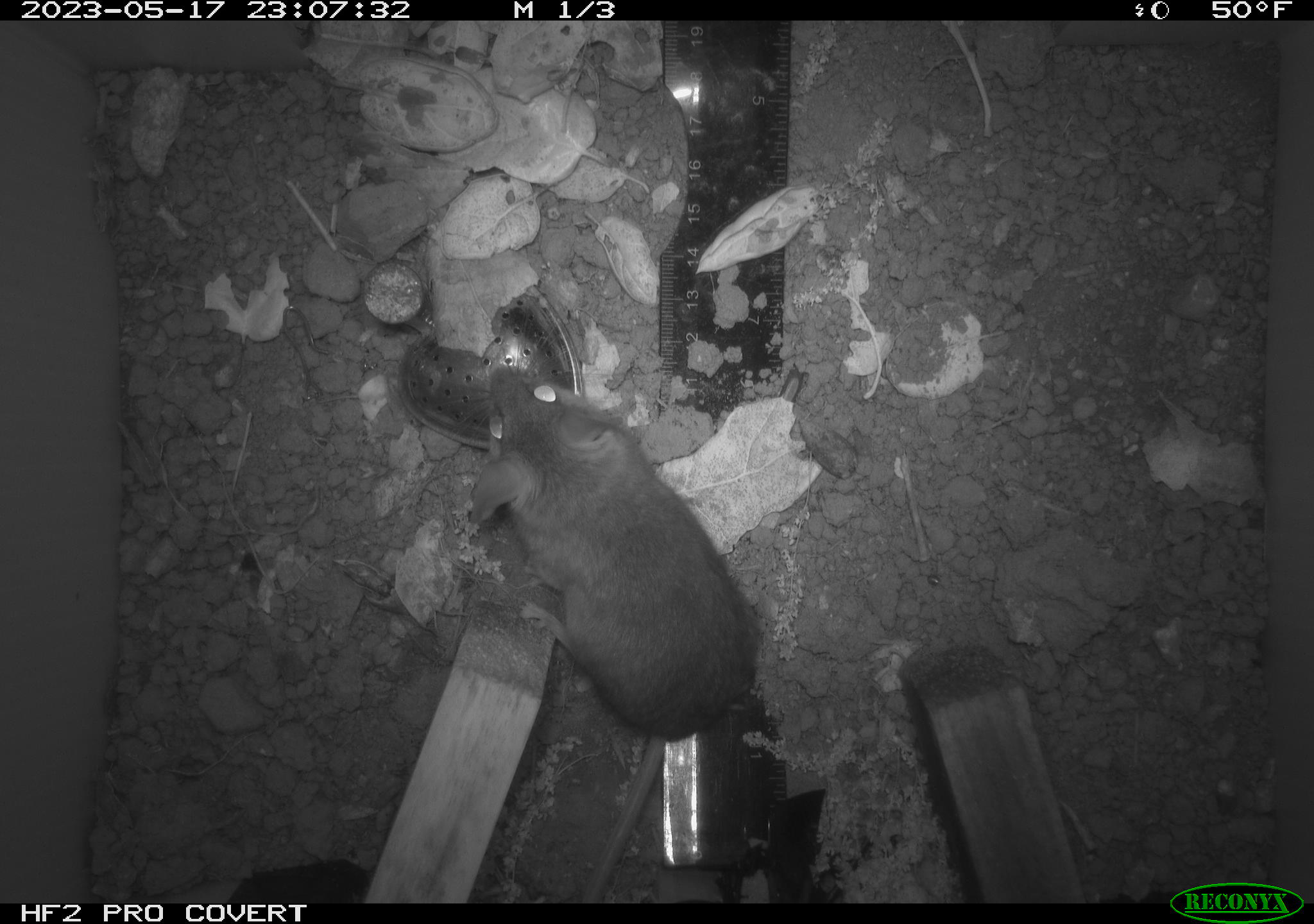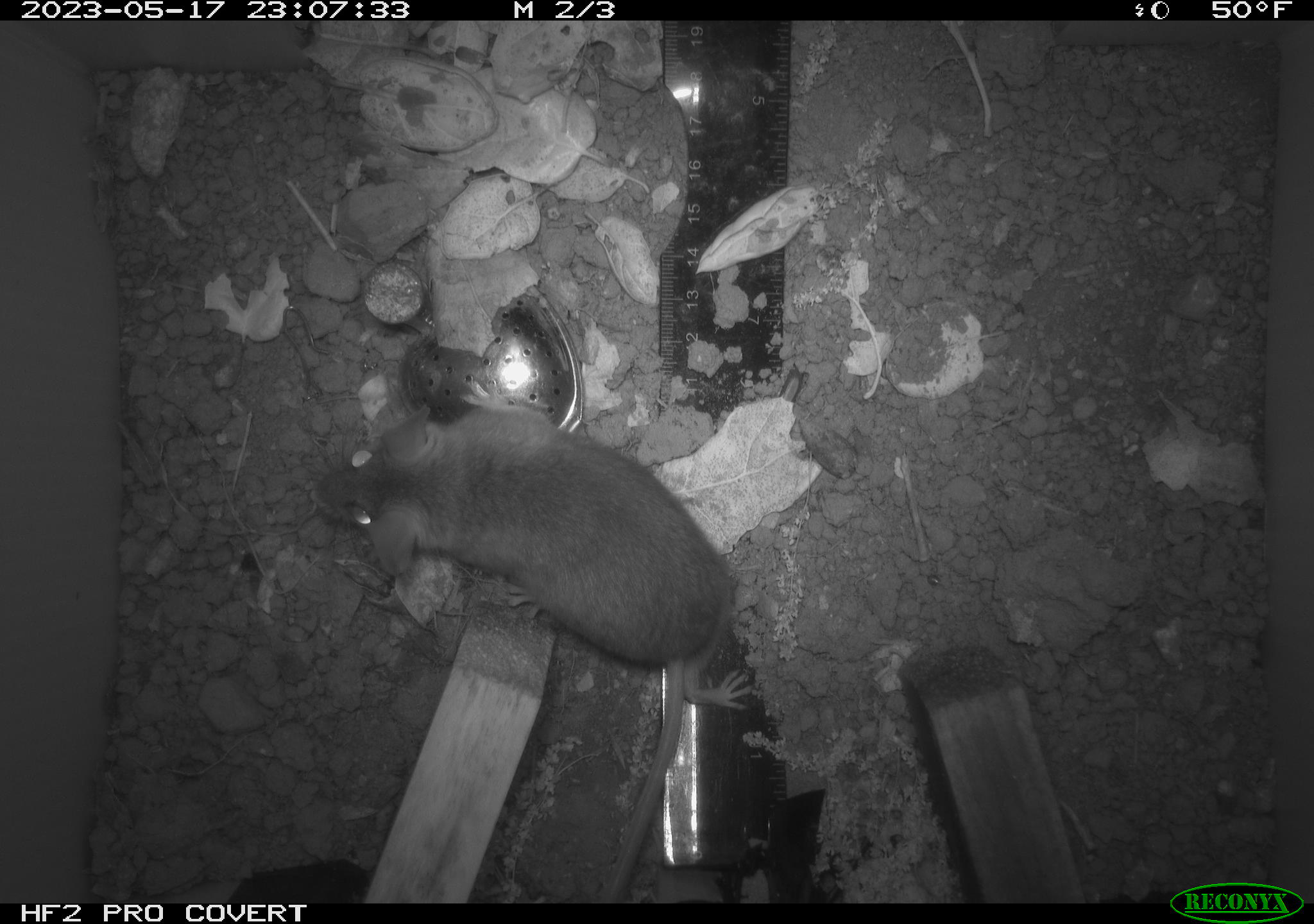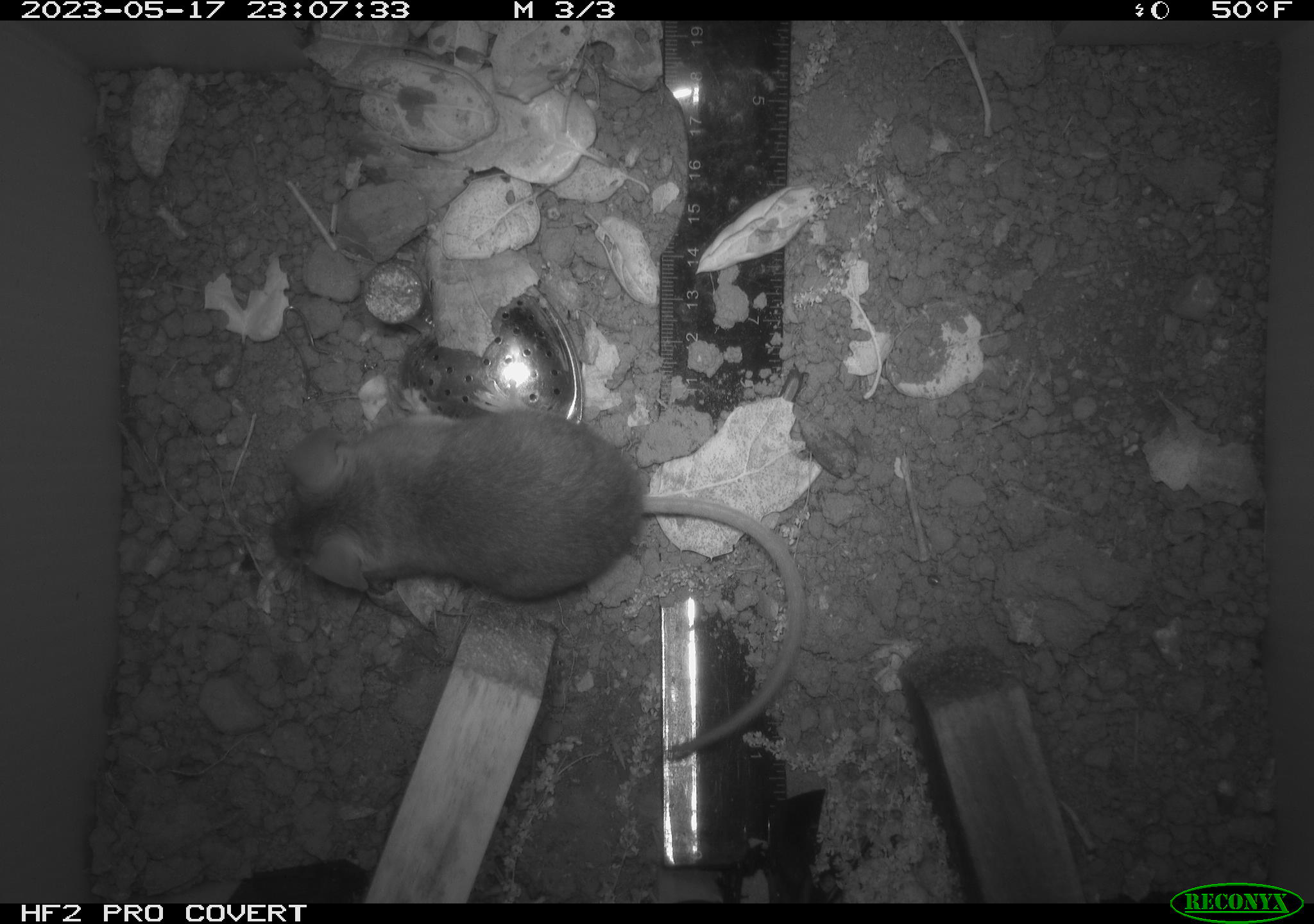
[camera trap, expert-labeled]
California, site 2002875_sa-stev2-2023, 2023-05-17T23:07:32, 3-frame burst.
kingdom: Animalia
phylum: Chordata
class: Mammalia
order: Rodentia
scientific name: Rodentia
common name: mouse species